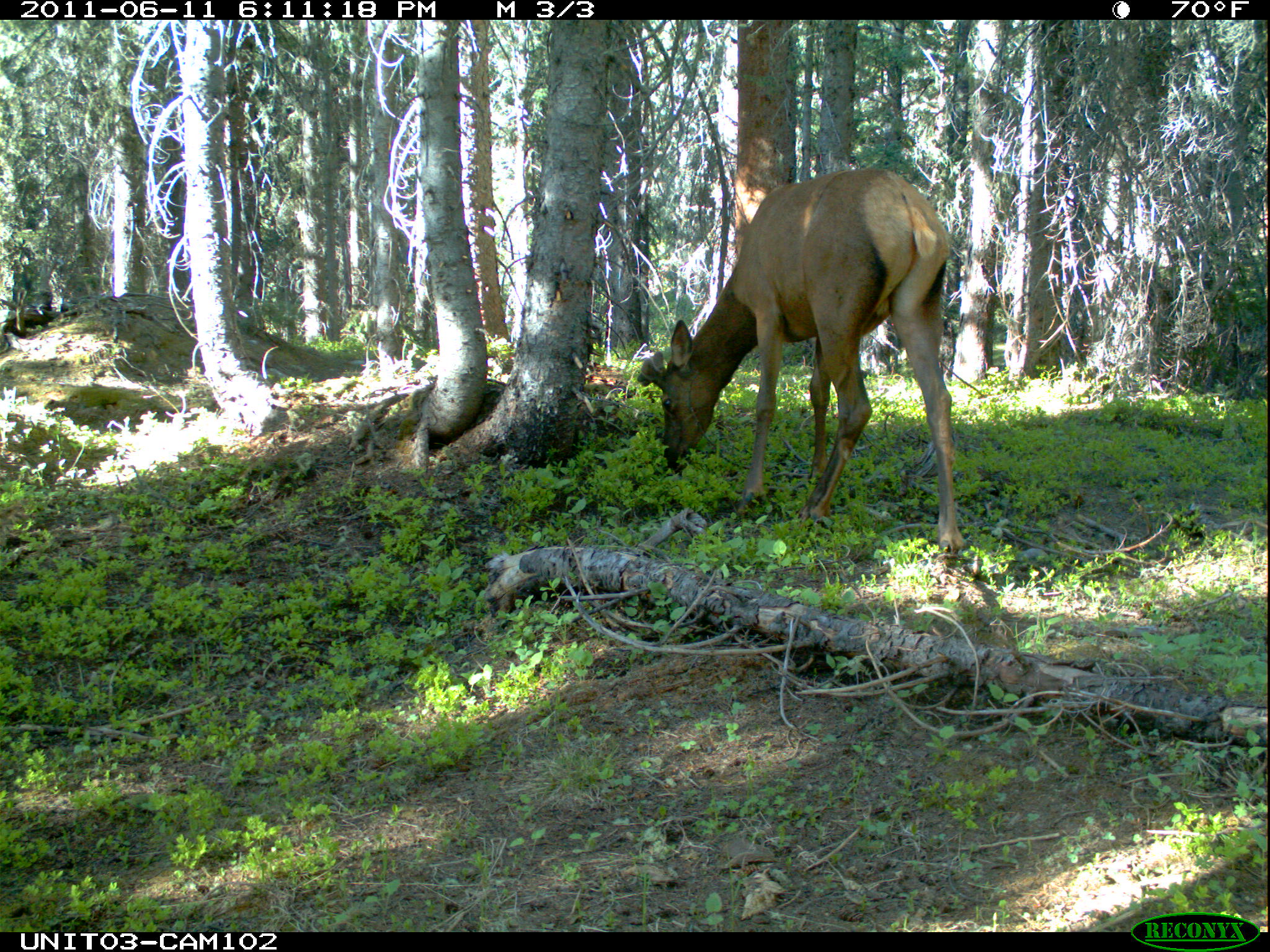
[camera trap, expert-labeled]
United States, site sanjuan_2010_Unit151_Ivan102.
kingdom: Animalia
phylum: Chordata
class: Mammalia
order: Artiodactyla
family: Cervidae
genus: Cervus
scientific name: Cervus elaphus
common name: red deer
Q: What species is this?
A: Cervus elaphus (red deer).